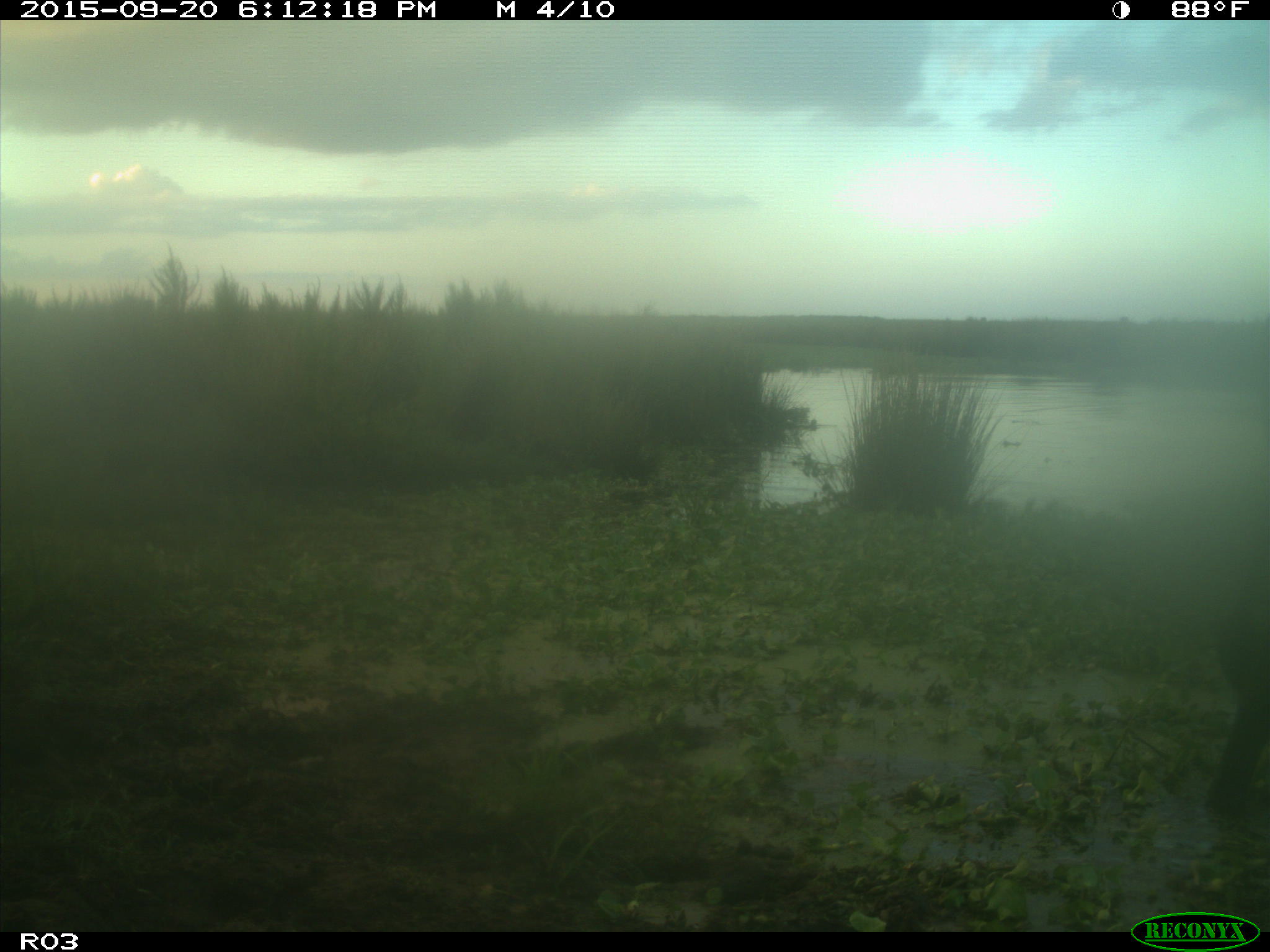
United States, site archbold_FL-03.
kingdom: Animalia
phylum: Chordata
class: Mammalia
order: Artiodactyla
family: Bovidae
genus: Bos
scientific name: Bos taurus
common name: domestic cow